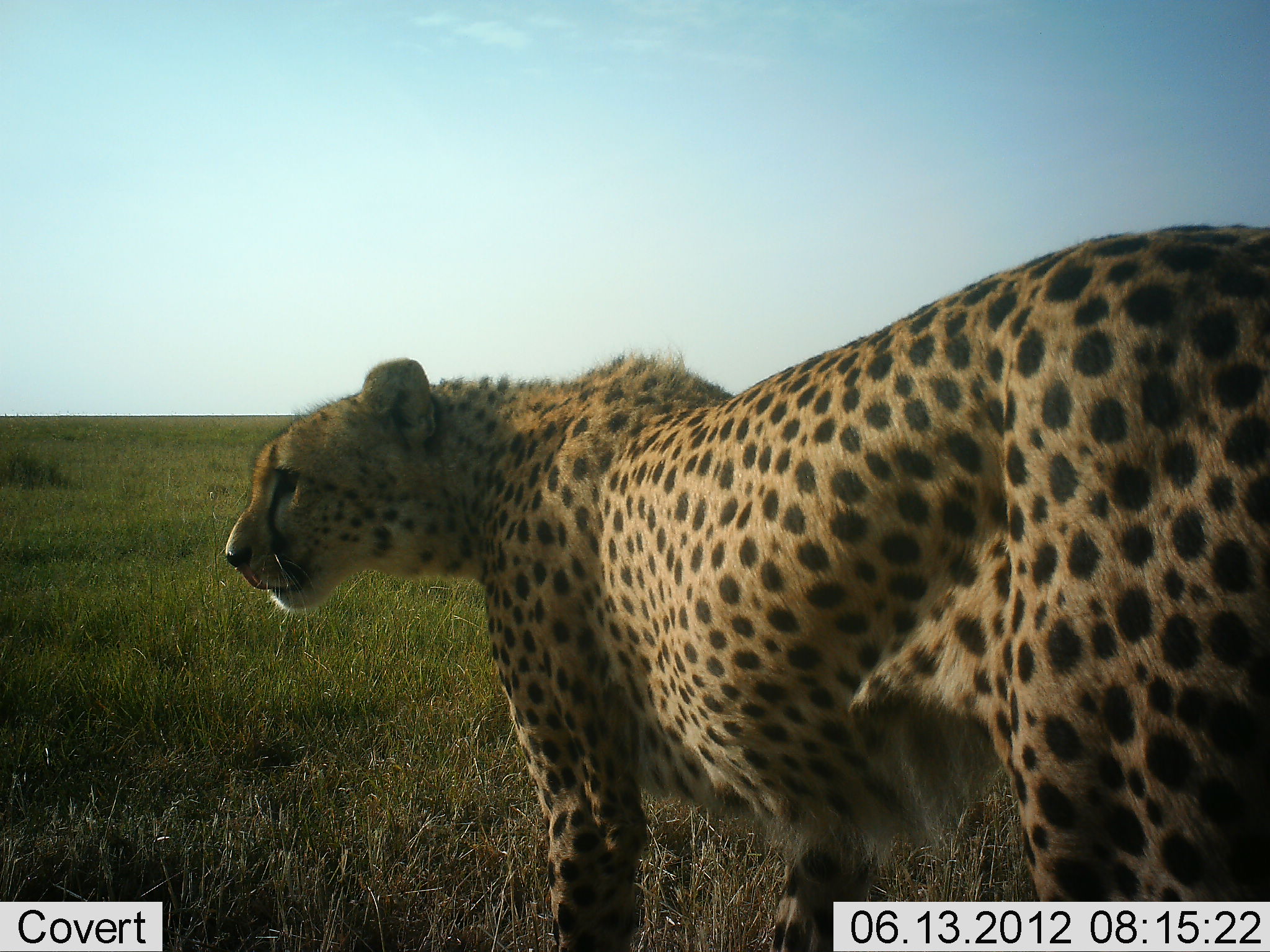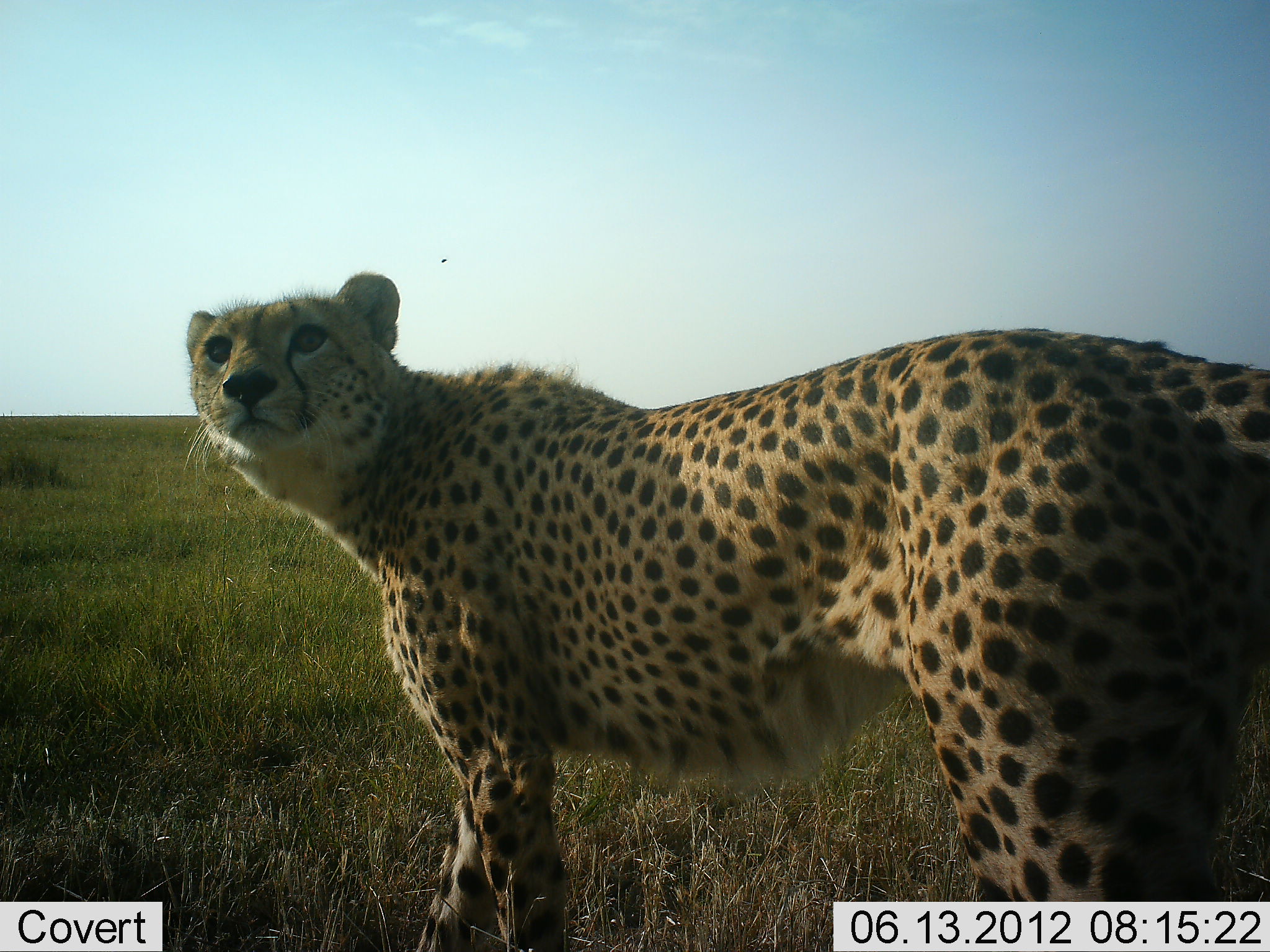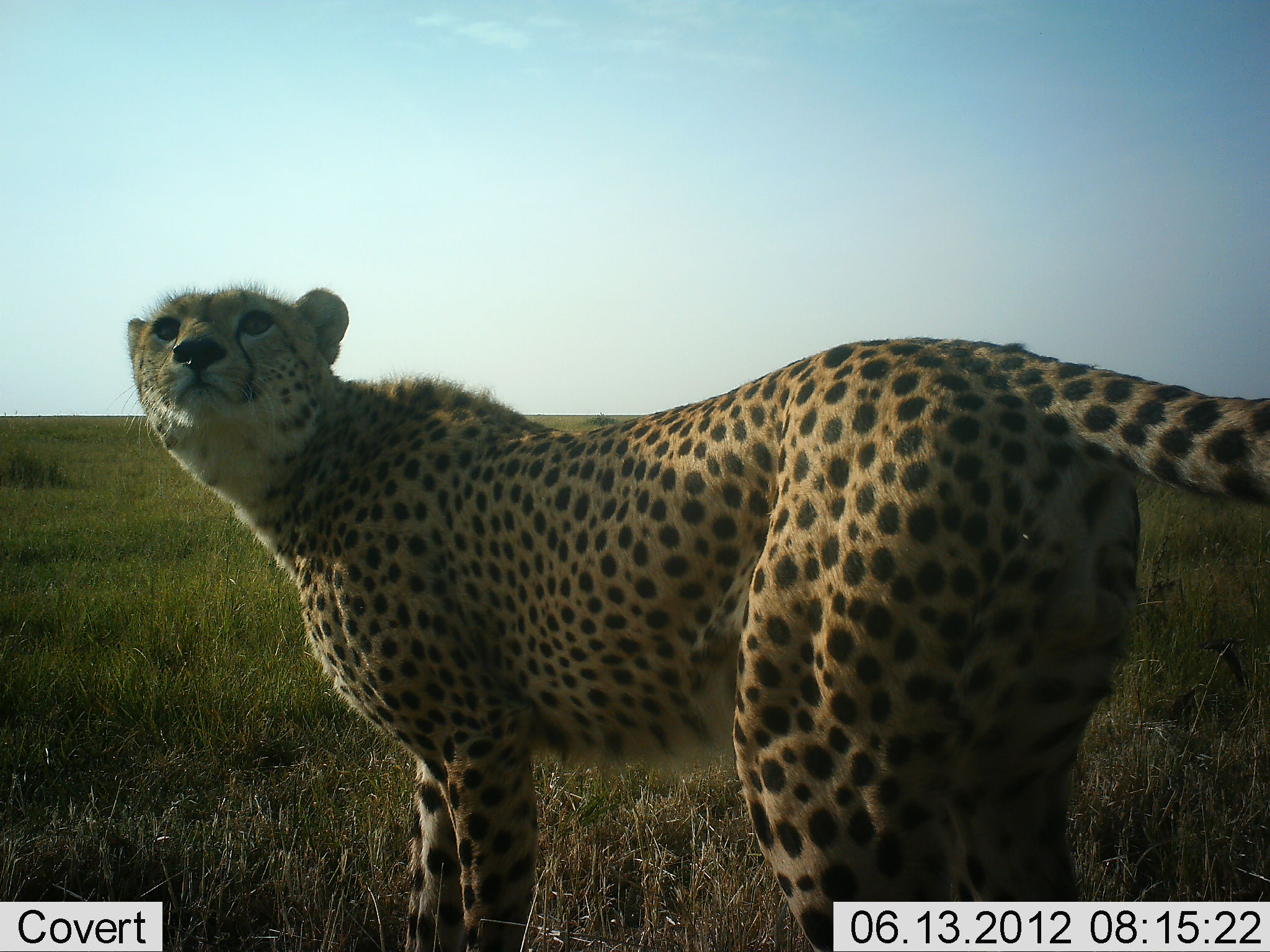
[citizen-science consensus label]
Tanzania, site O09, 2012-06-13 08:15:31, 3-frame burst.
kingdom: Animalia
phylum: Chordata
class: Mammalia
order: Carnivora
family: Felidae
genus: Acinonyx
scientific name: Acinonyx jubatus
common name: cheetah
Cheetah (Acinonyx jubatus), count 1. Behavior (volunteer vote fractions): standing 60%, resting 0%, moving 50%, interacting 0%. Young present (vote fraction): 0%. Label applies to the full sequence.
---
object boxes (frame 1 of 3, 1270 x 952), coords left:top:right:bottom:
animal: 222:223:1270:952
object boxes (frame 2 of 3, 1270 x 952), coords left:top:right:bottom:
animal: 182:272:1269:952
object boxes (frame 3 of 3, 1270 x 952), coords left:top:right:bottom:
animal: 126:276:1269:952